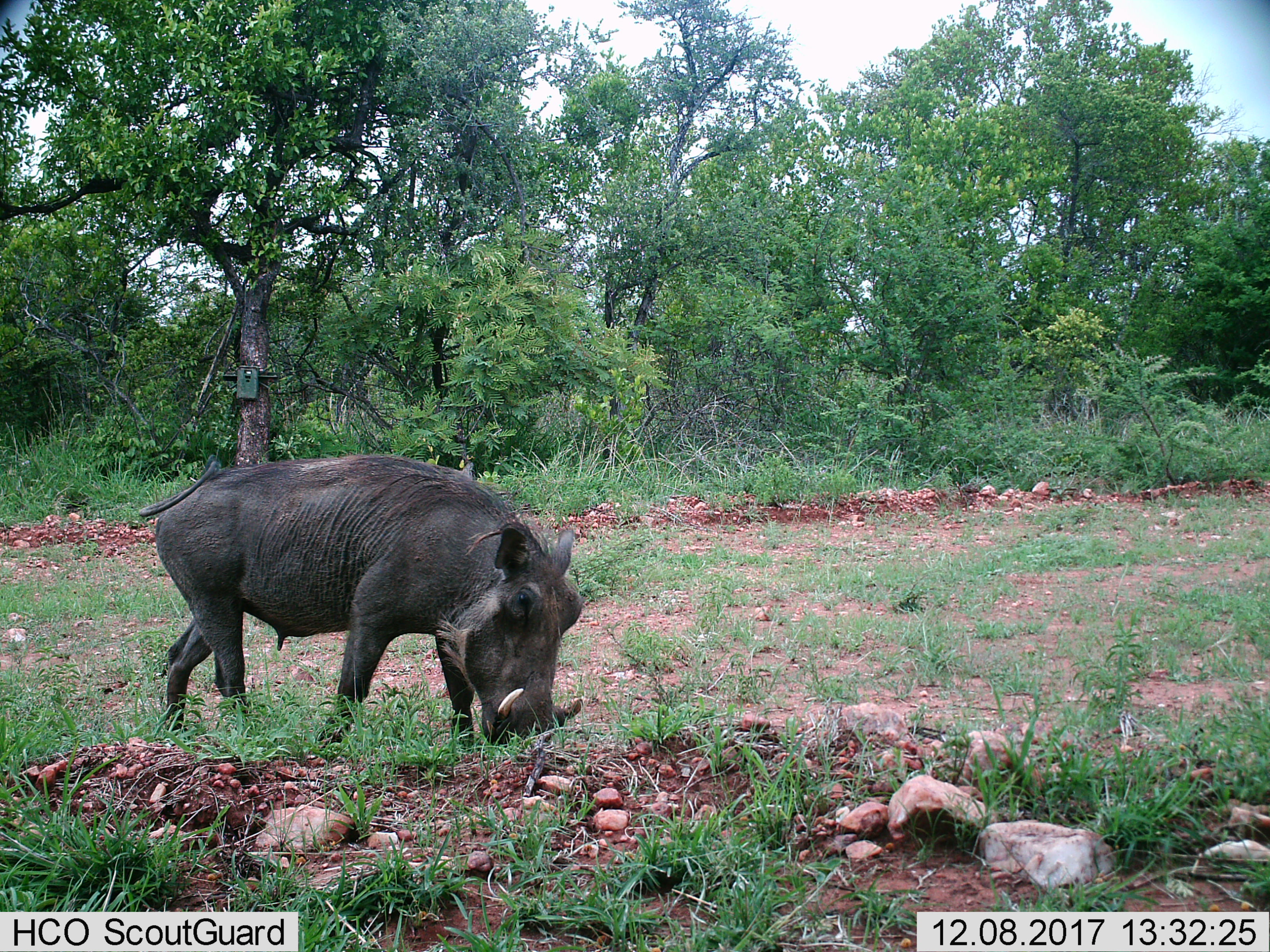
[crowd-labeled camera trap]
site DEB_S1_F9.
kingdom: Animalia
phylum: Chordata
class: Mammalia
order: Artiodactyla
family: Suidae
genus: Phacochoerus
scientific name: Phacochoerus africanus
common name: warthog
Warthog (Phacochoerus africanus), count 1. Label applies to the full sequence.